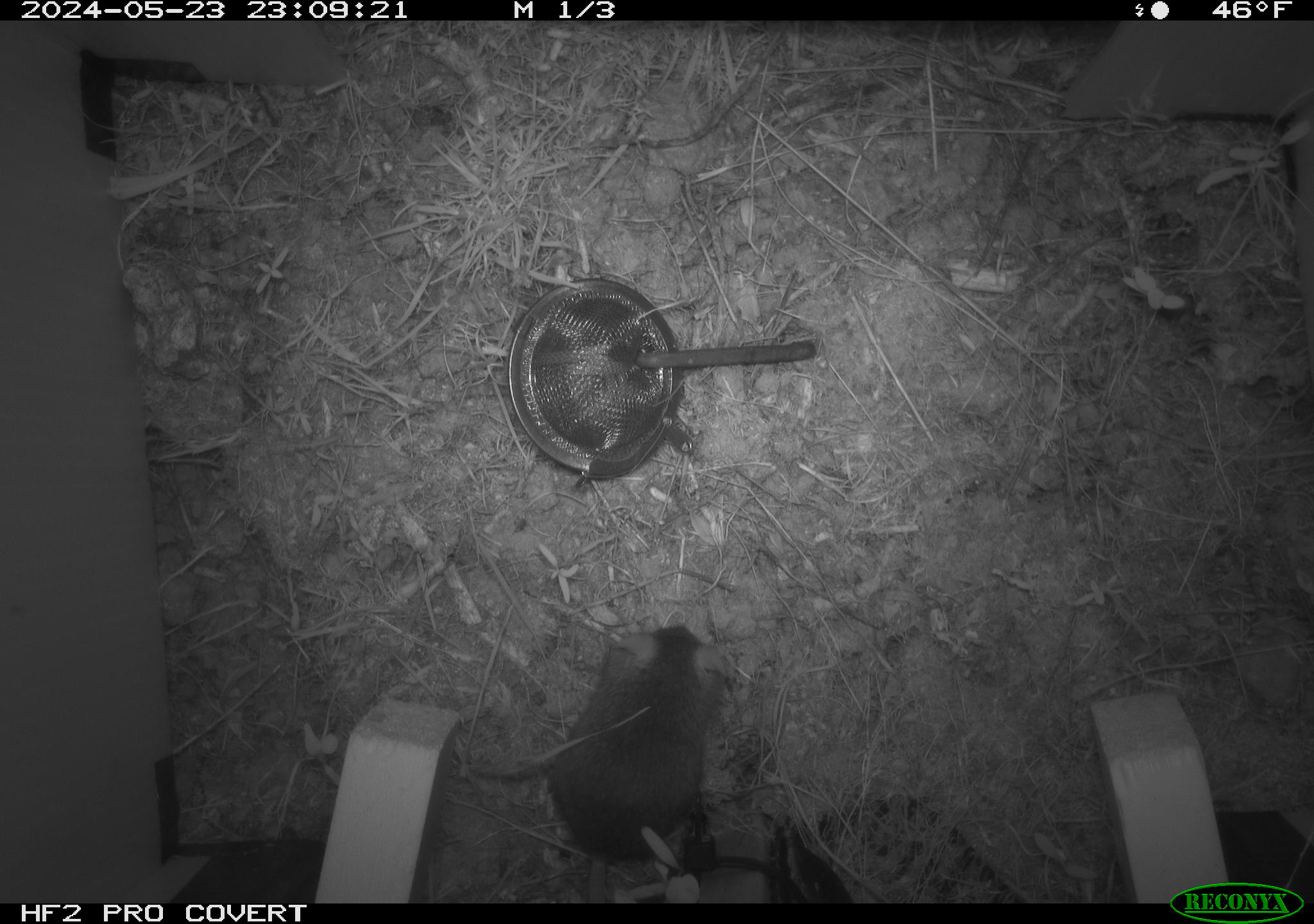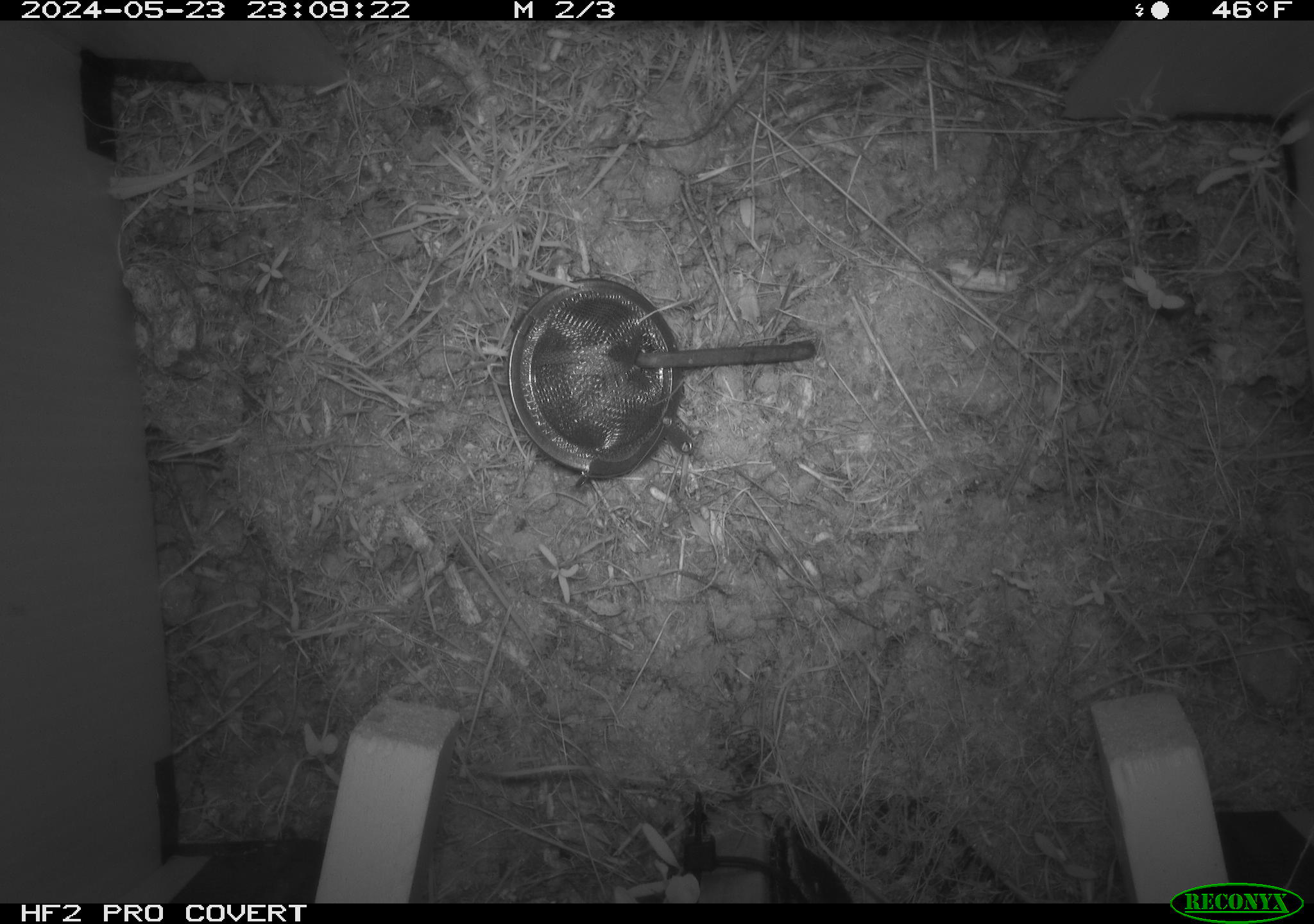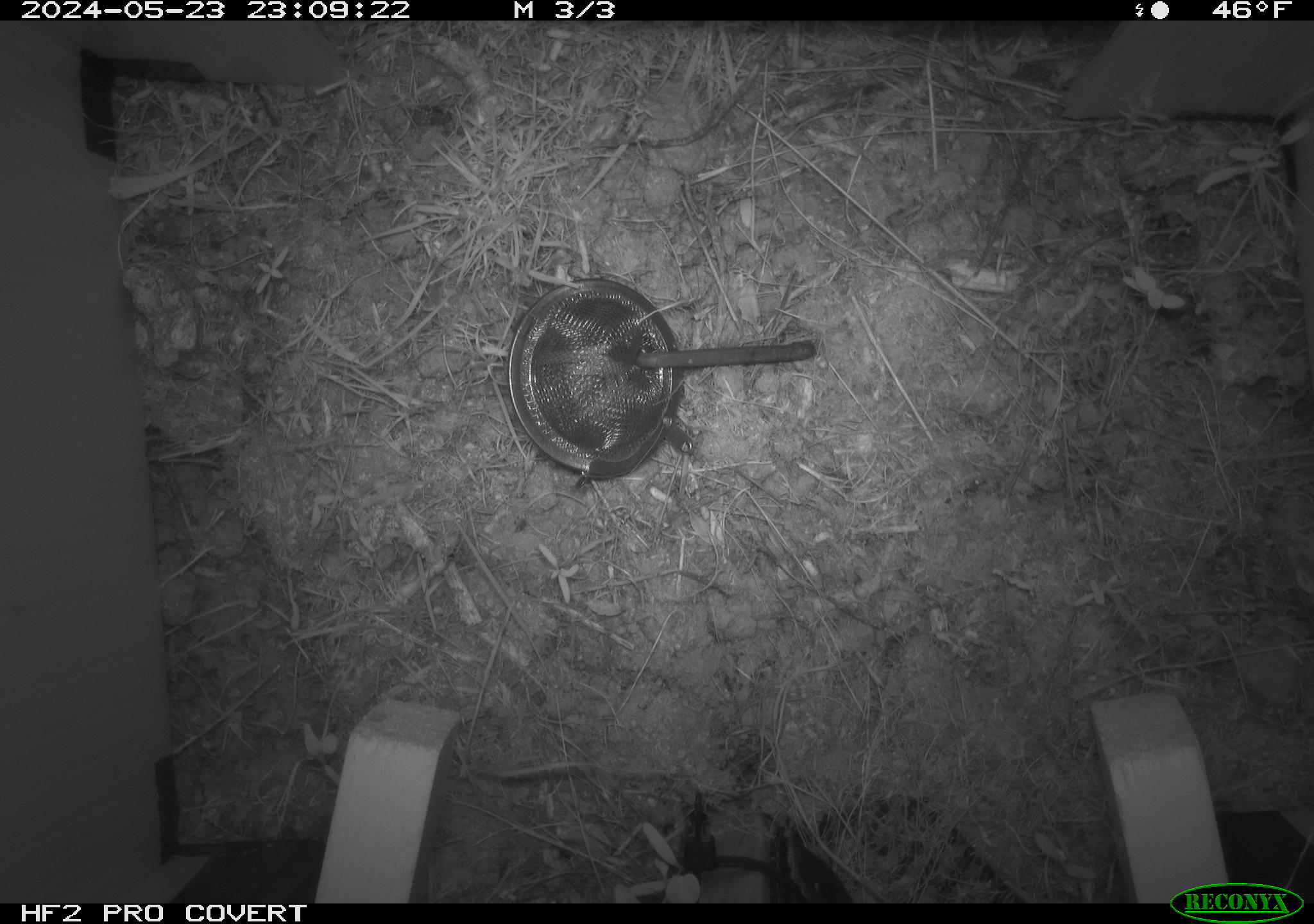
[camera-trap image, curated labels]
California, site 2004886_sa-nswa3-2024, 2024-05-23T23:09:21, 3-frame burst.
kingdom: Animalia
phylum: Chordata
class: Mammalia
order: Rodentia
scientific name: Rodentia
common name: rodent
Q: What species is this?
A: Rodent (Rodentia).